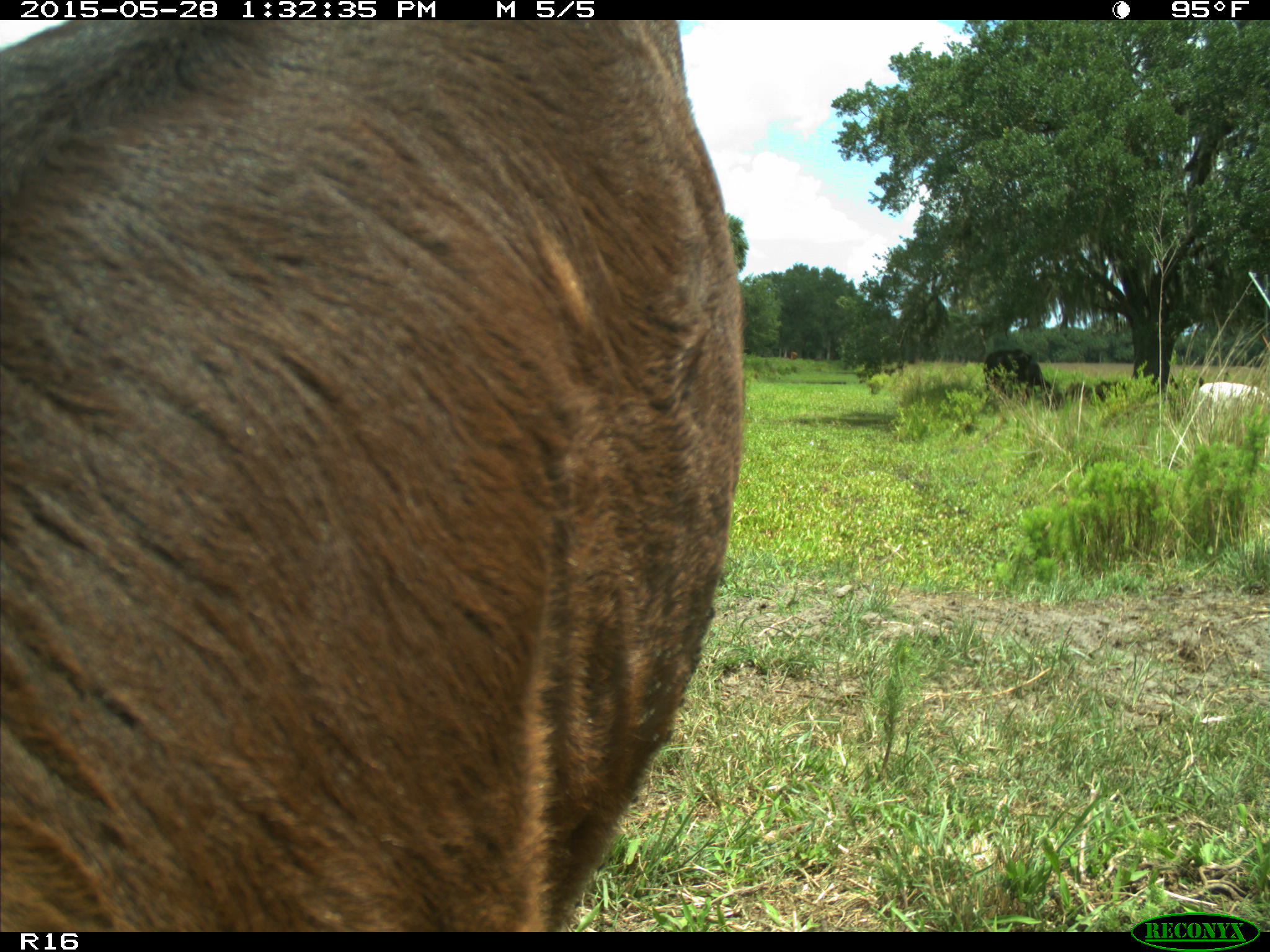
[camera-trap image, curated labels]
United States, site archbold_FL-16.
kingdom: Animalia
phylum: Chordata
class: Mammalia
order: Artiodactyla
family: Bovidae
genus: Bos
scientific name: Bos taurus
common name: domestic cow